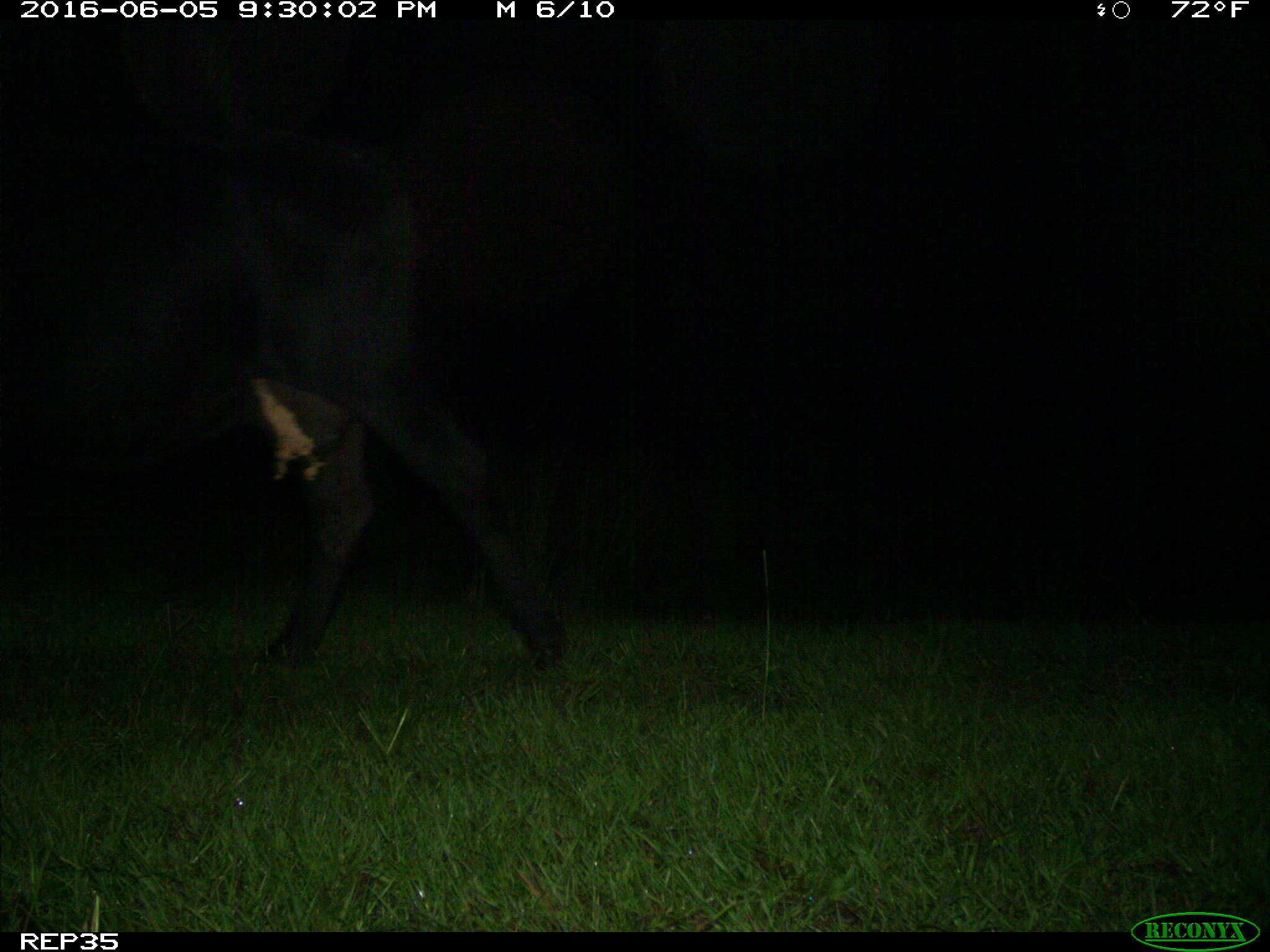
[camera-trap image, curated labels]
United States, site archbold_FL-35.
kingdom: Animalia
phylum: Chordata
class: Mammalia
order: Artiodactyla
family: Bovidae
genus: Bos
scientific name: Bos taurus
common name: domestic cow